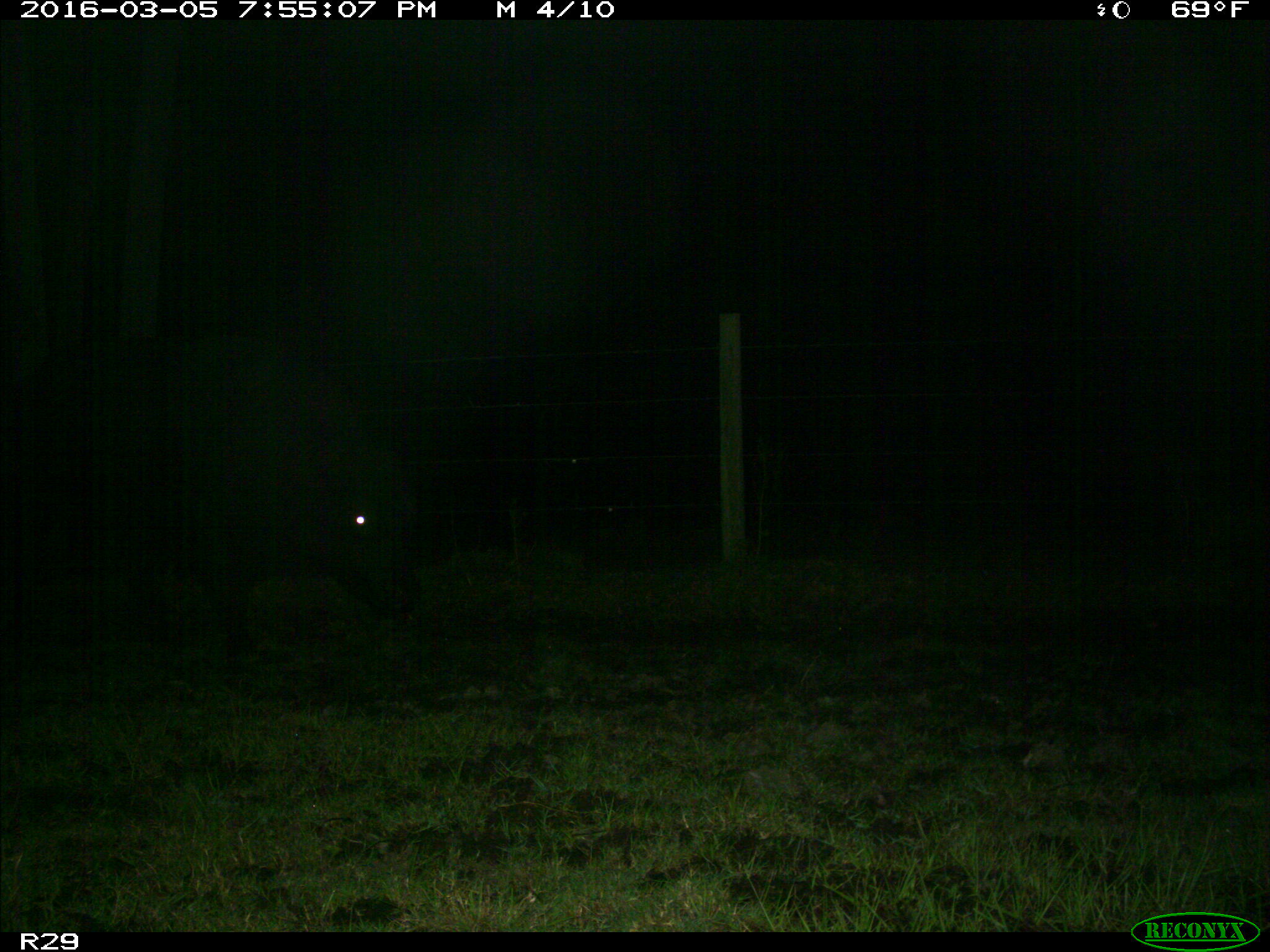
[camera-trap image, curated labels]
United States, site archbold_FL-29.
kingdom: Animalia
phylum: Chordata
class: Mammalia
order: Artiodactyla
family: Bovidae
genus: Bos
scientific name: Bos taurus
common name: domestic cow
Bos taurus (domestic cow).